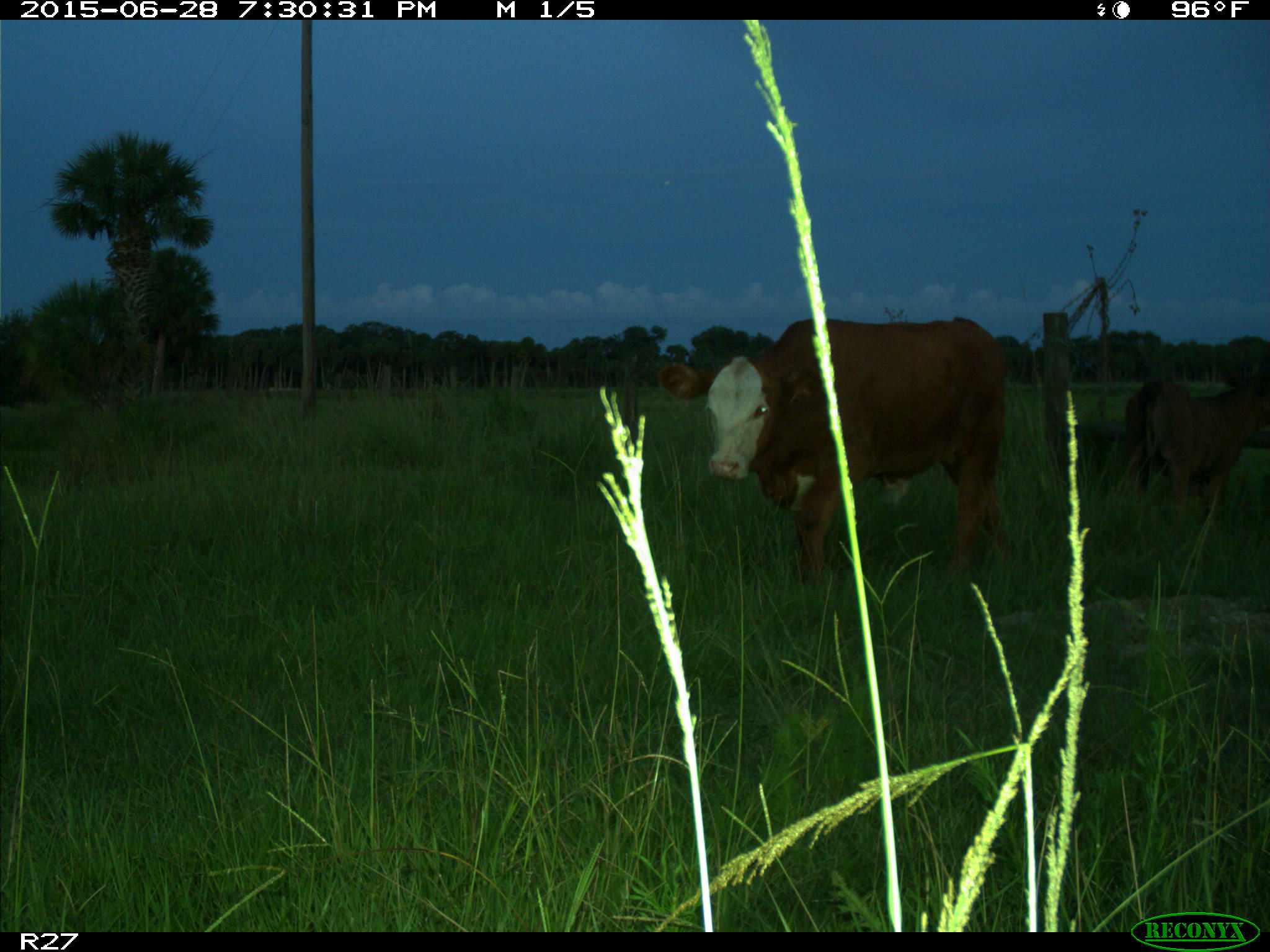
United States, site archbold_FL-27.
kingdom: Animalia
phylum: Chordata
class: Mammalia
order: Artiodactyla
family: Bovidae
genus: Bos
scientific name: Bos taurus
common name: domestic cow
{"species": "Bos taurus (domestic cow)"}